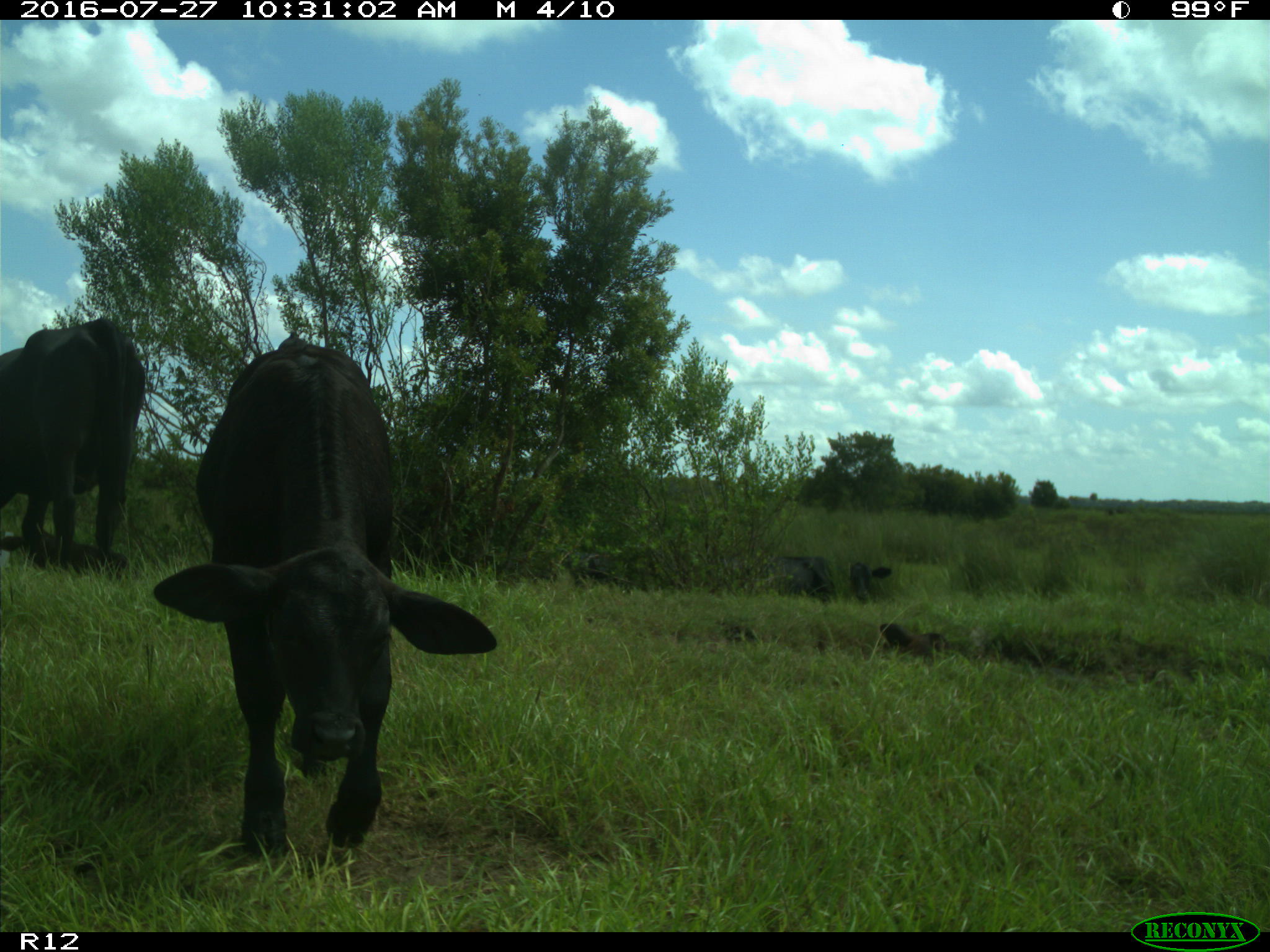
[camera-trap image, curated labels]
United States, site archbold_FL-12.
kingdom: Animalia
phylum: Chordata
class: Mammalia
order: Artiodactyla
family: Bovidae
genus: Bos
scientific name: Bos taurus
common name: domestic cow